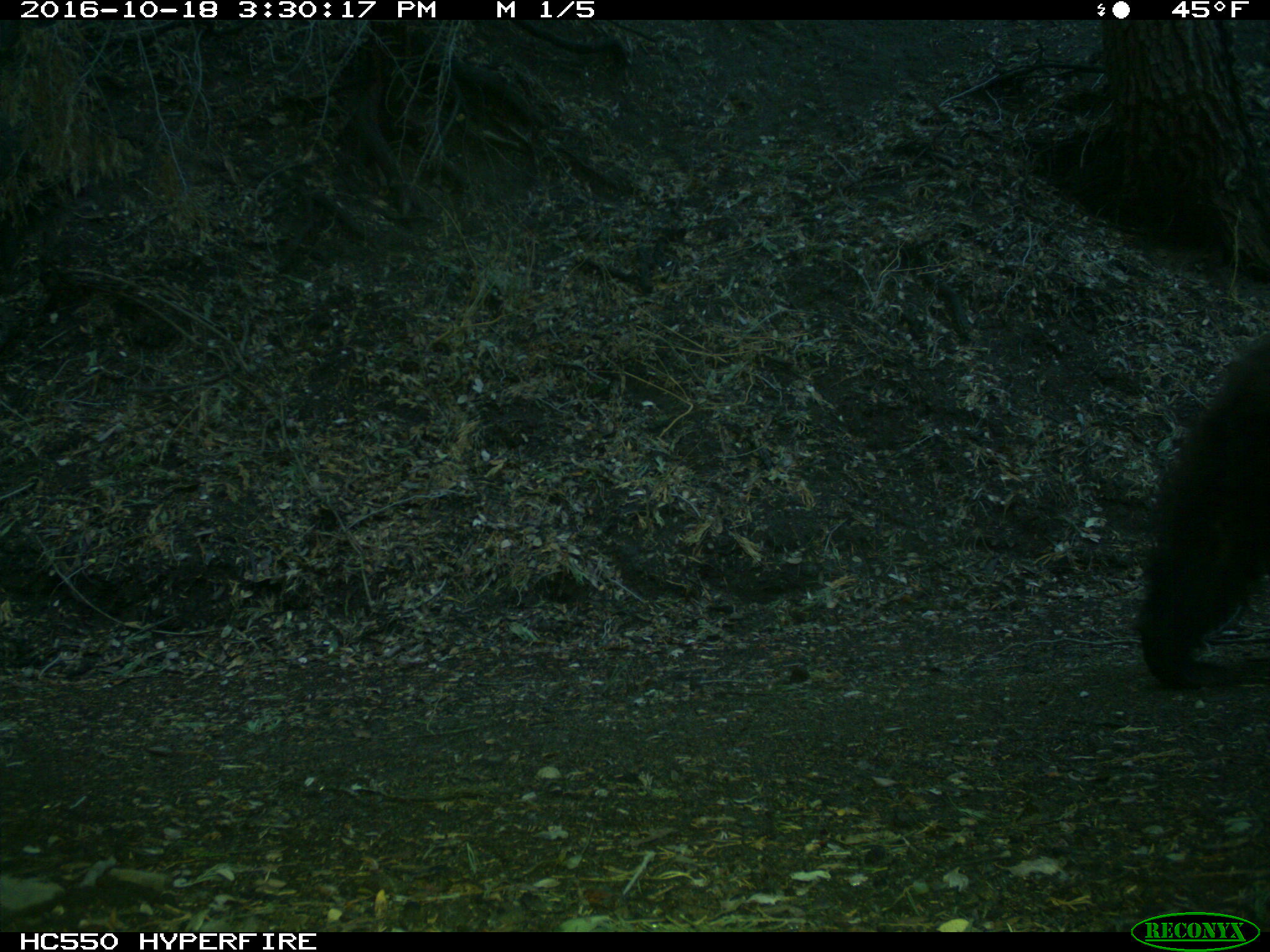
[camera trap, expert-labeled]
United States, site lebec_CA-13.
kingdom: Animalia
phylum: Chordata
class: Mammalia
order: Carnivora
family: Ursidae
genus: Ursus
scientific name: Ursus americanus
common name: american black bear